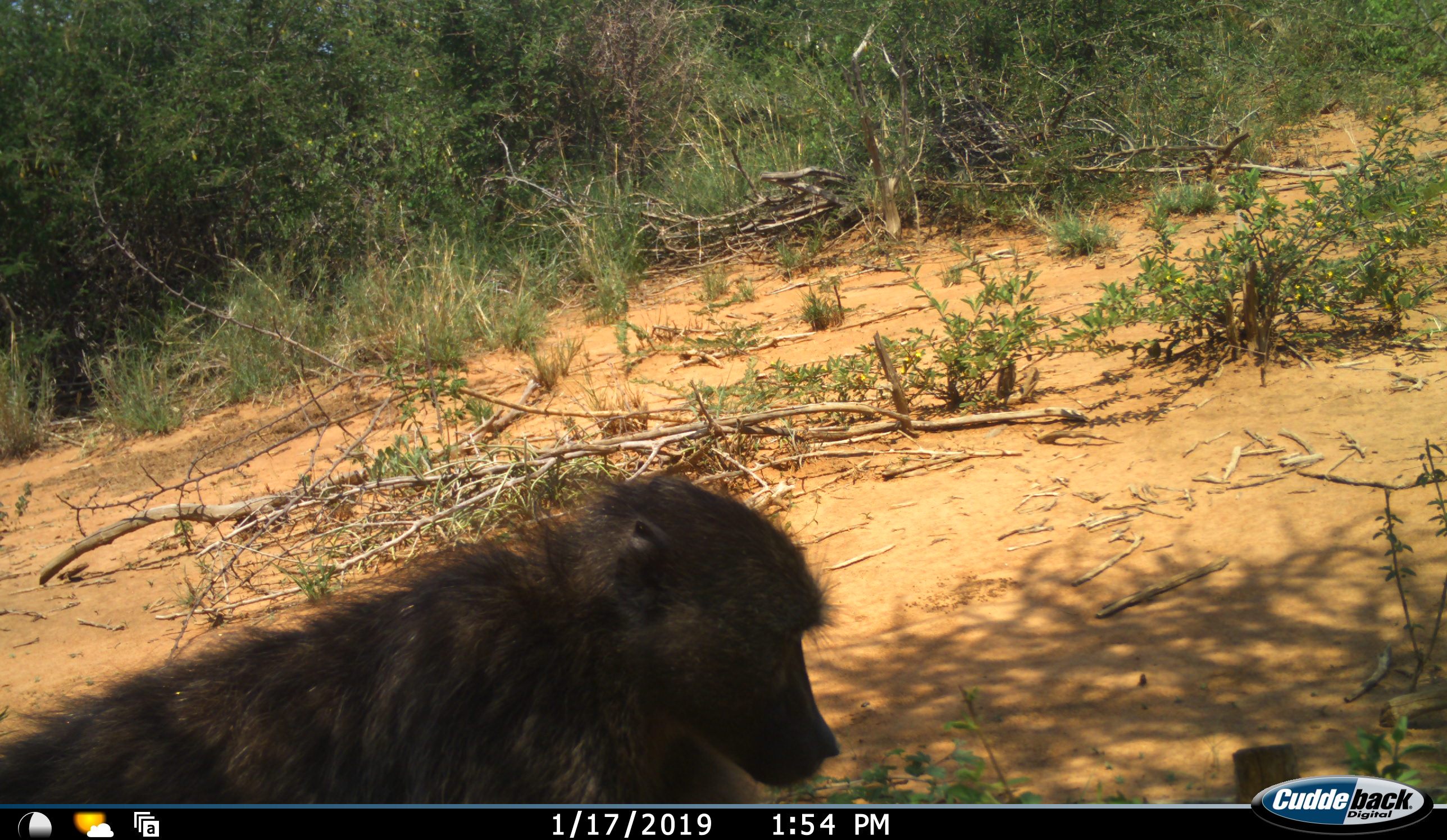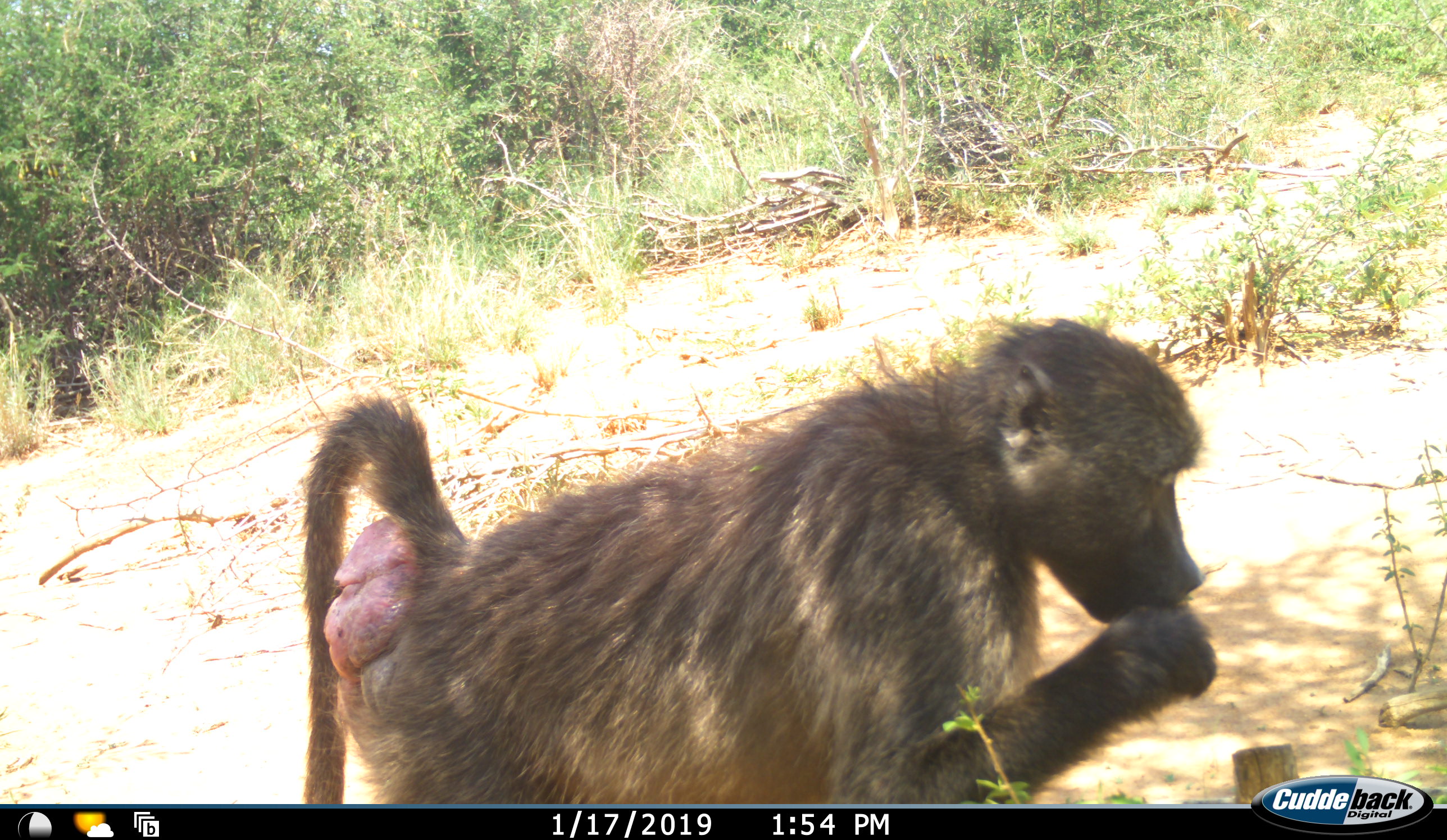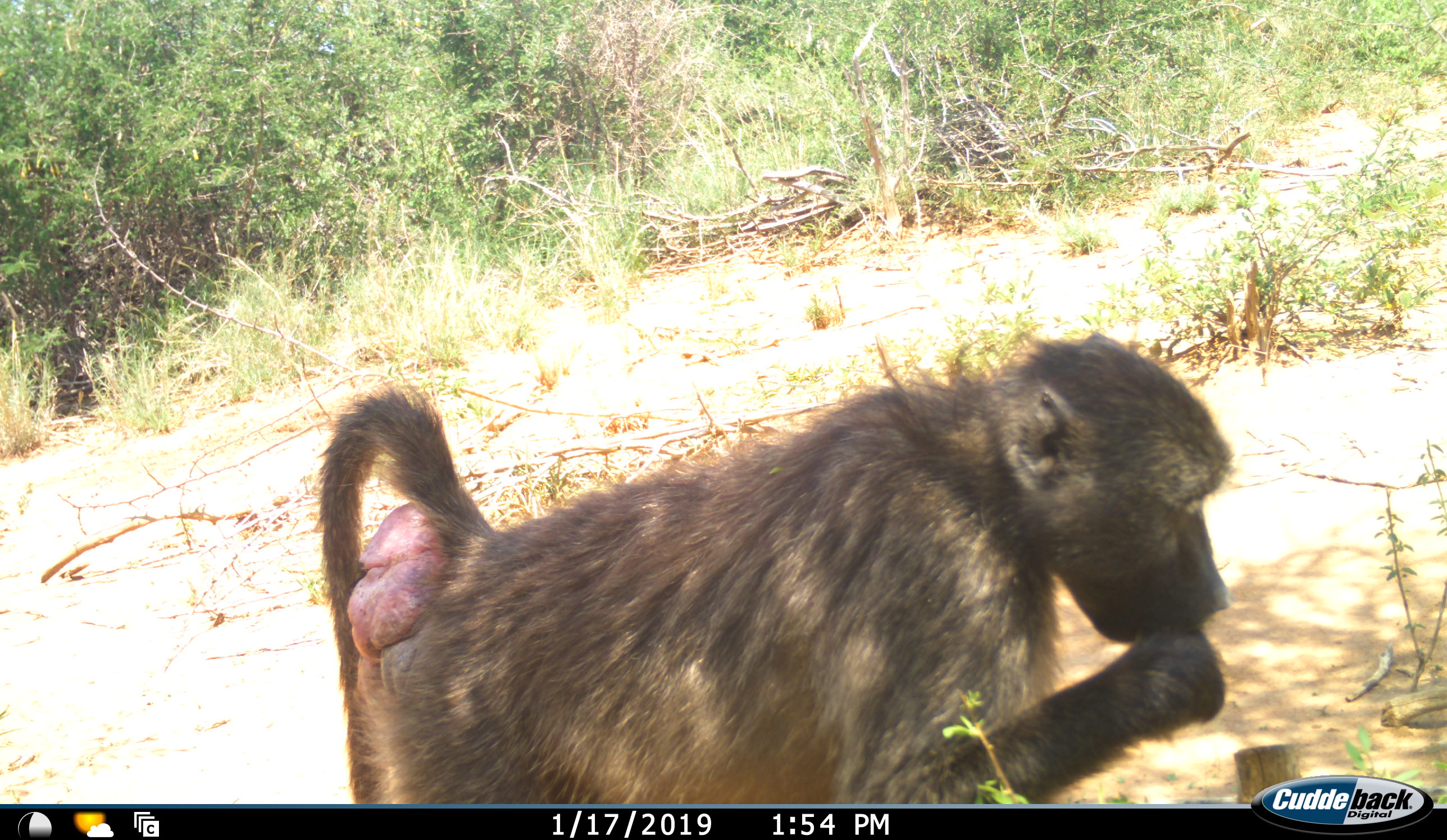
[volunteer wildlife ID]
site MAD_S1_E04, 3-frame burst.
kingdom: Animalia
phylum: Chordata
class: Mammalia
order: Primates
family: Cercopithecidae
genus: Papio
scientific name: Papio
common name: baboon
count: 1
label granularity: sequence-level